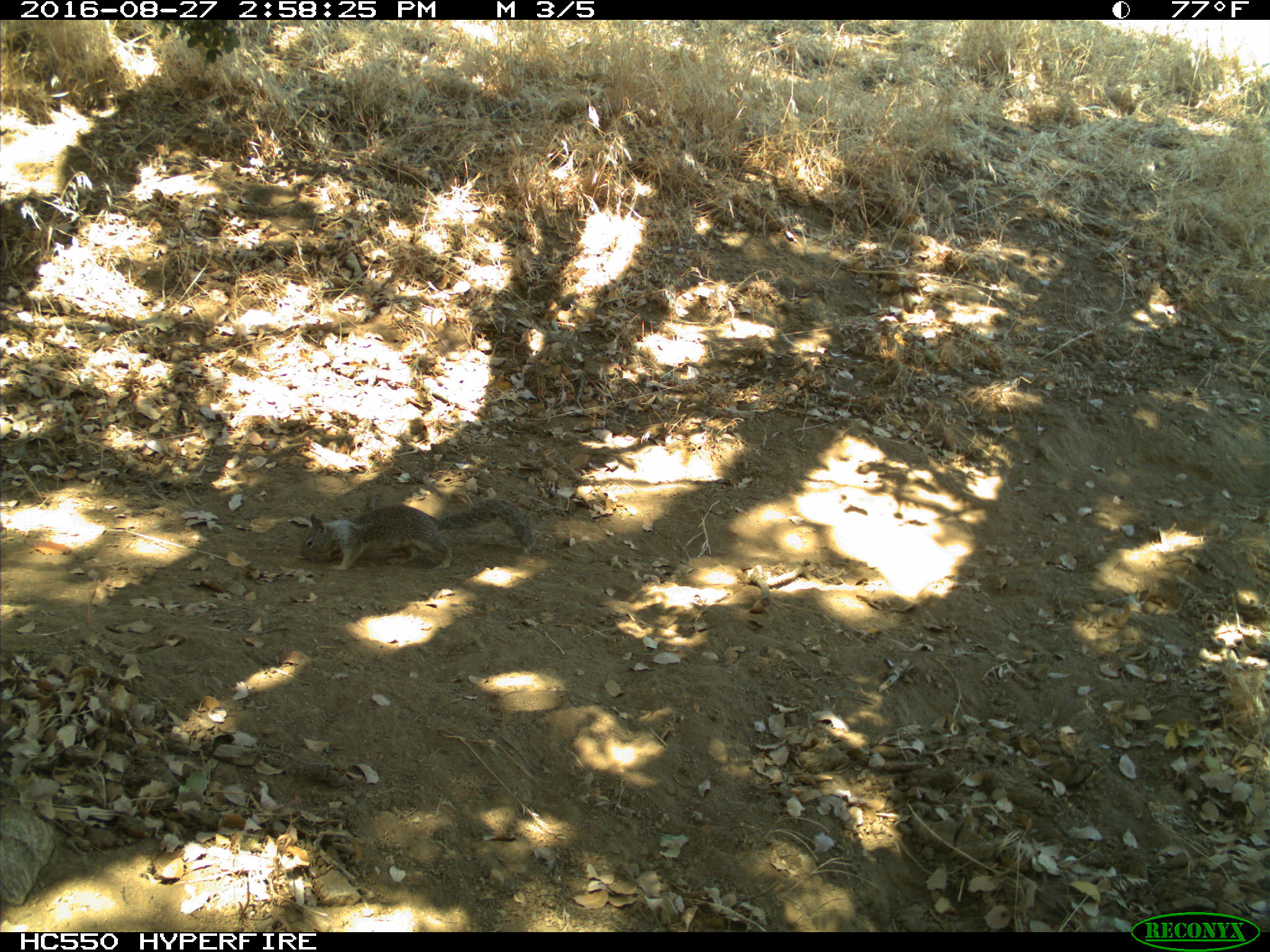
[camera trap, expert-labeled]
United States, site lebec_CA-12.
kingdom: Animalia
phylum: Chordata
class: Mammalia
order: Rodentia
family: Sciuridae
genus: Otospermophilus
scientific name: Otospermophilus beecheyi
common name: california ground squirrel